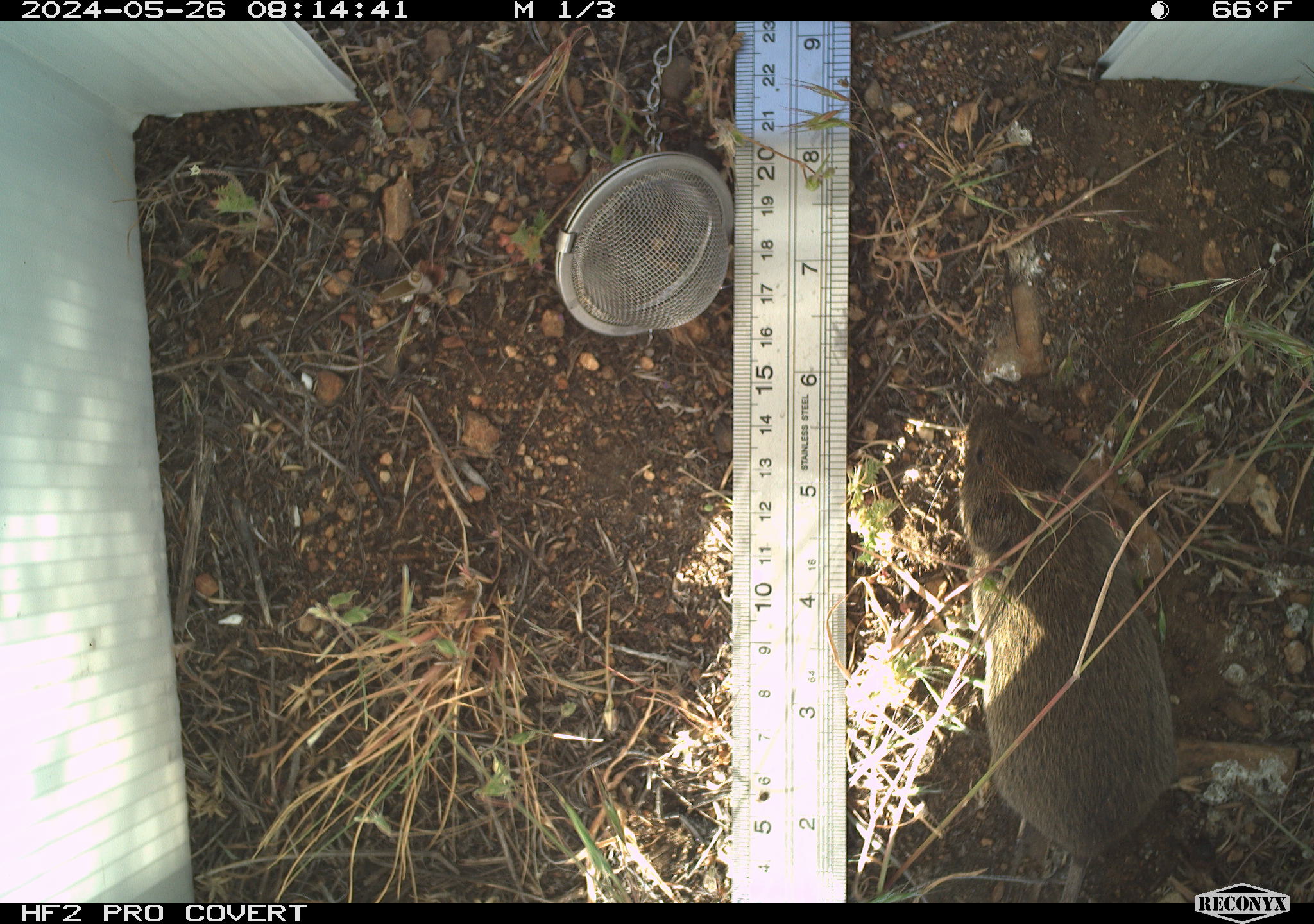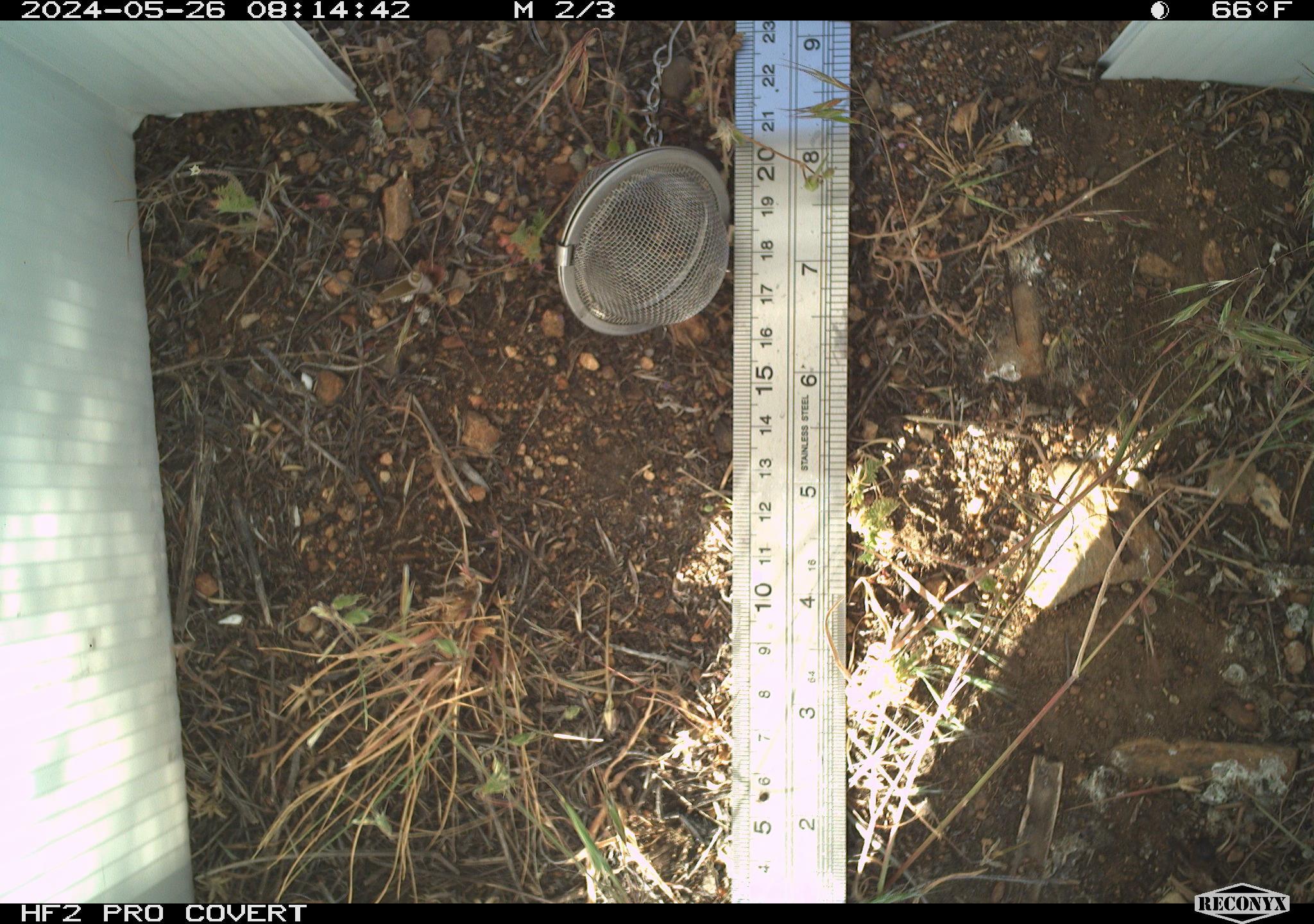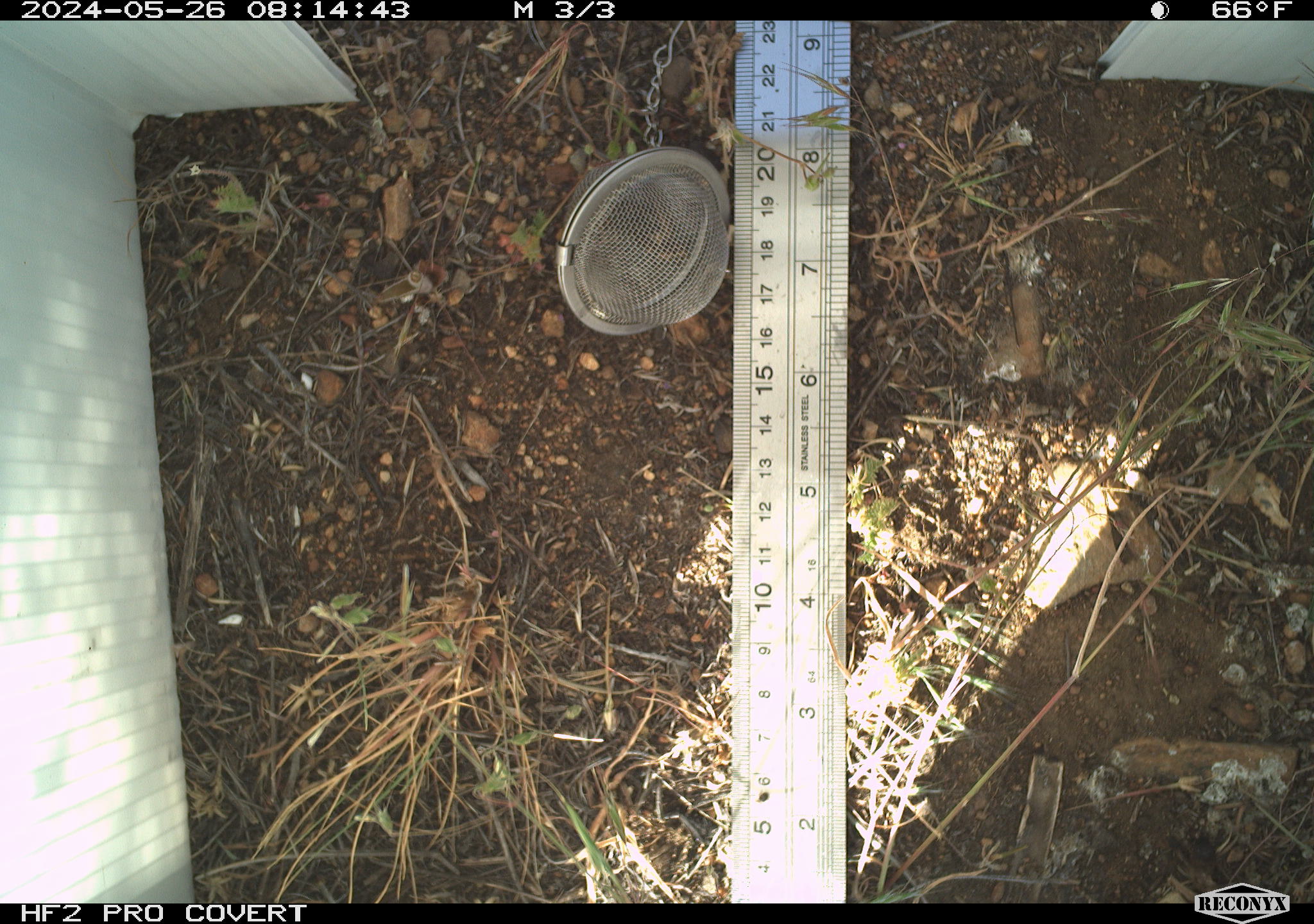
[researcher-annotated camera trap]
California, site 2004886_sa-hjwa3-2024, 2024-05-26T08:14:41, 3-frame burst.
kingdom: Animalia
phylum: Chordata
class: Mammalia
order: Rodentia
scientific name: Rodentia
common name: rodent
Rodent (Rodentia).